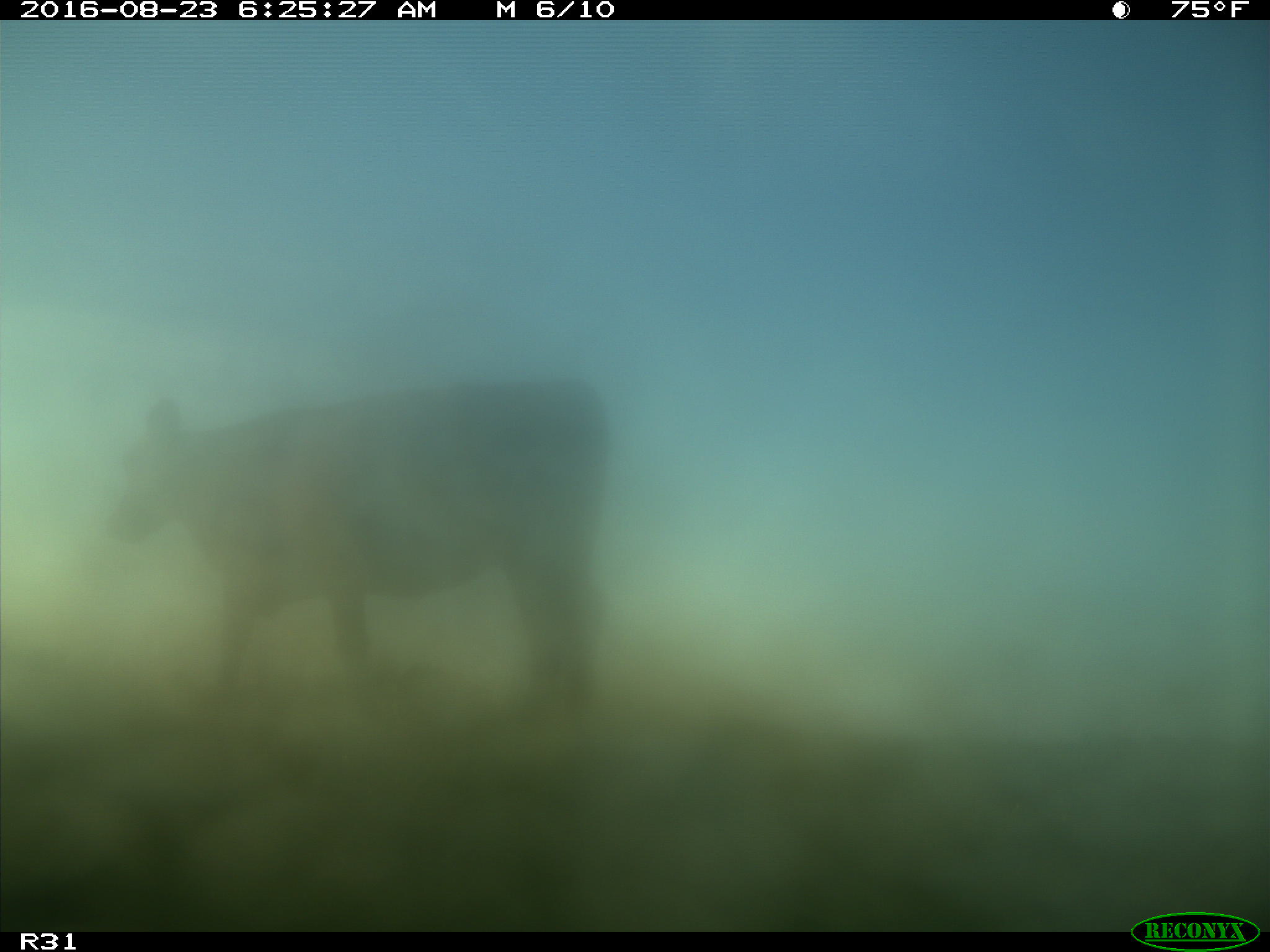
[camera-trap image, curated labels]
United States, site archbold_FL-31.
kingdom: Animalia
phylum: Chordata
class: Mammalia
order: Artiodactyla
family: Bovidae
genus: Bos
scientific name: Bos taurus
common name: domestic cow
Bos taurus (domestic cow).